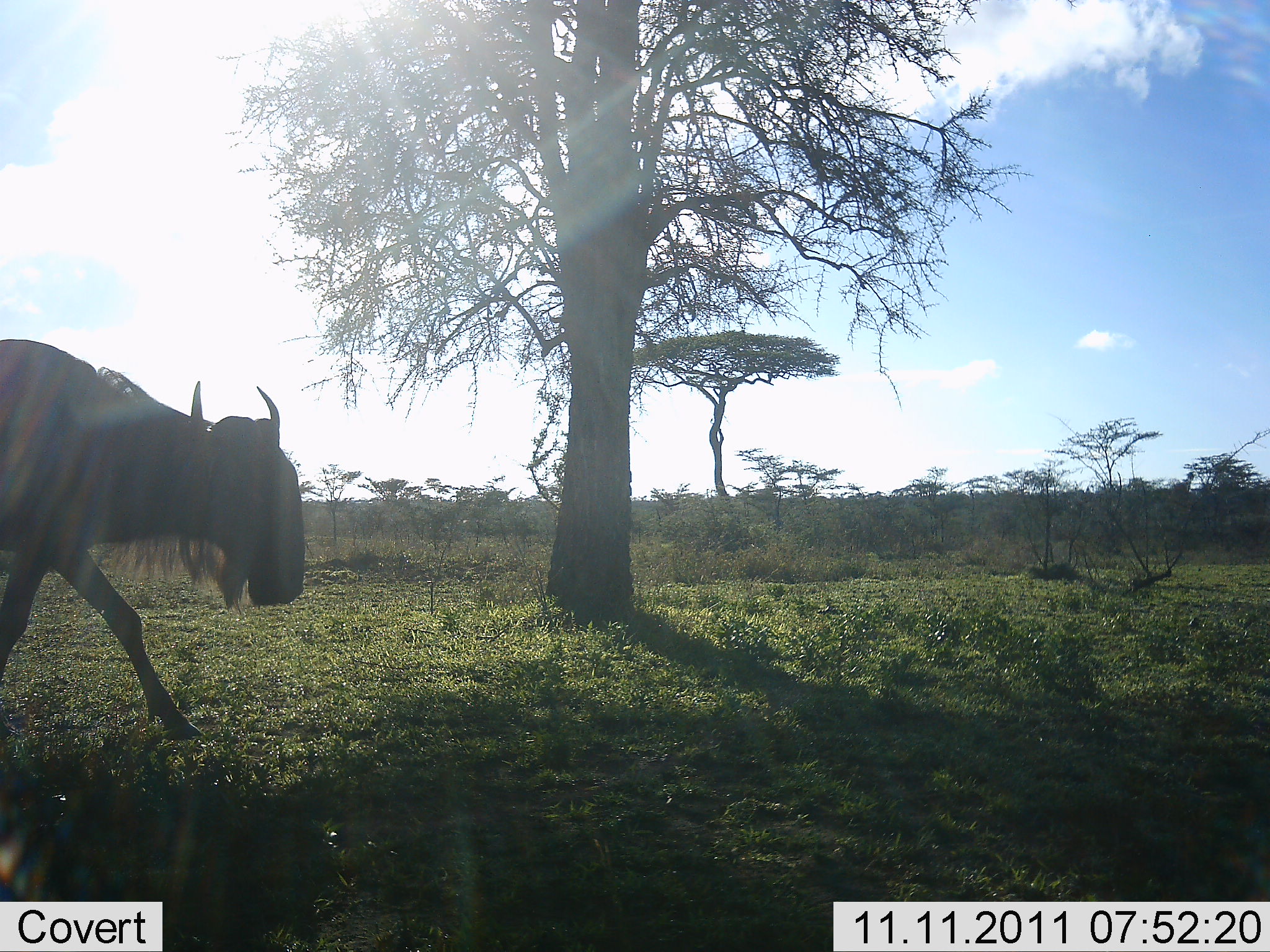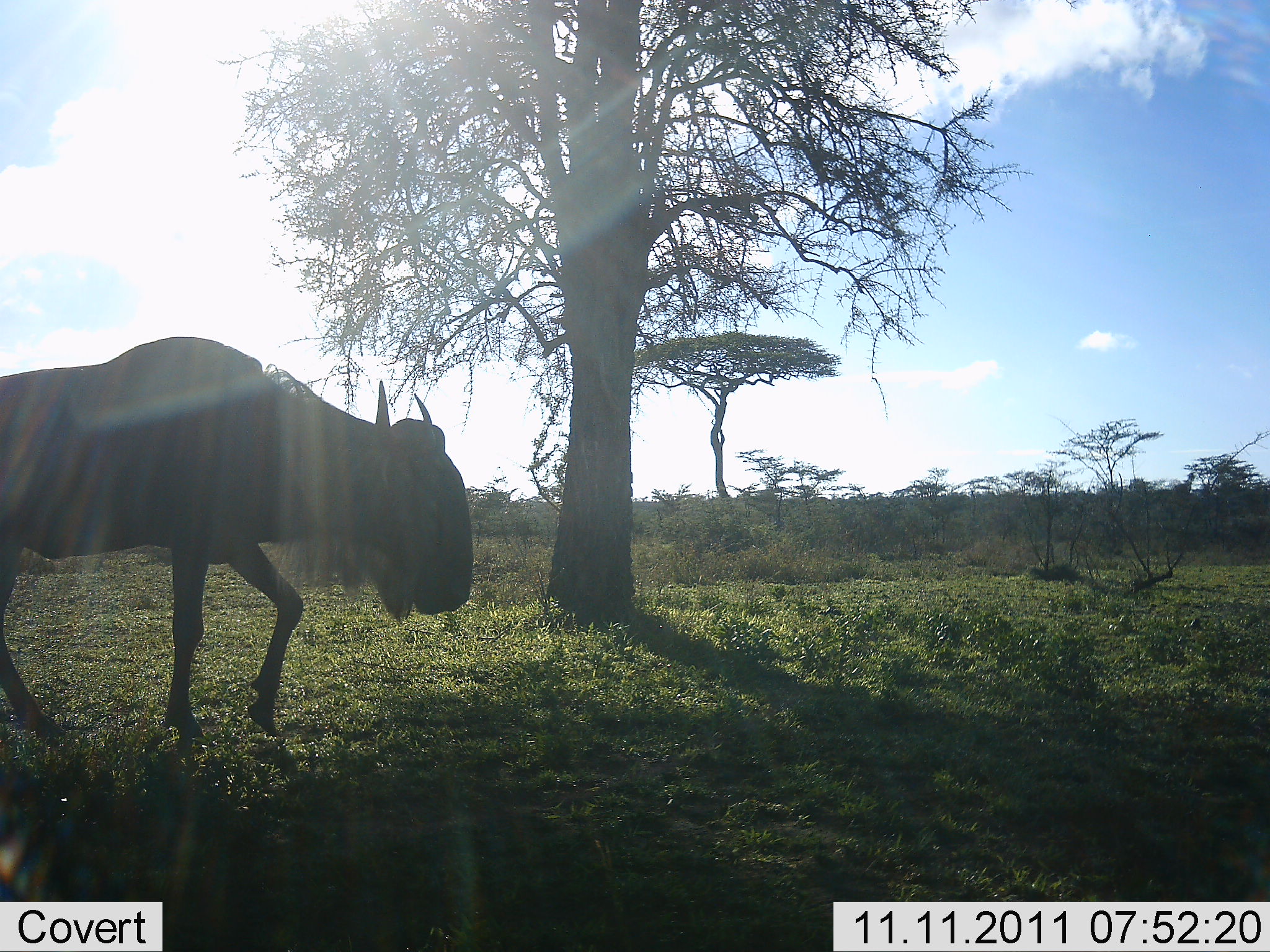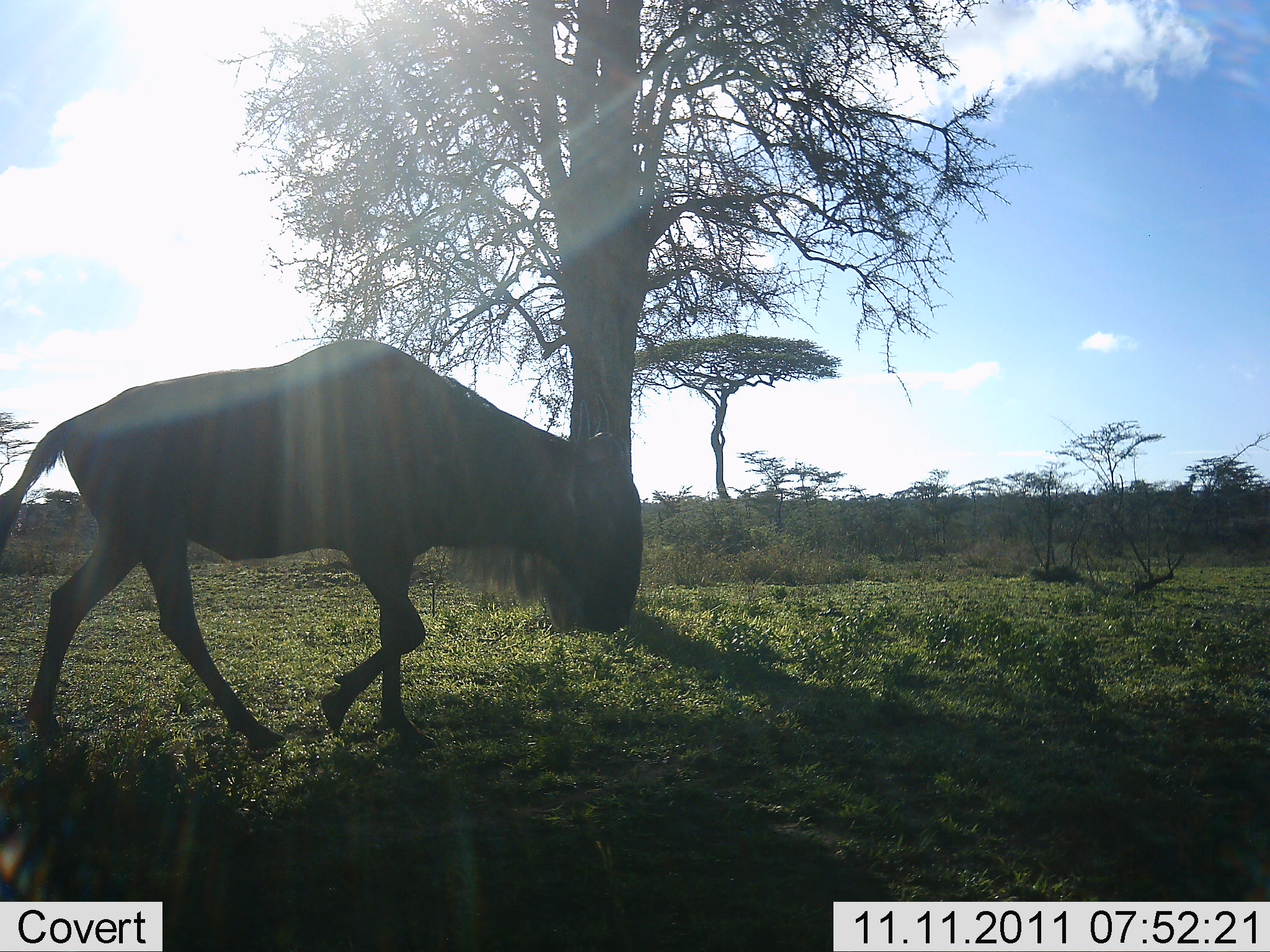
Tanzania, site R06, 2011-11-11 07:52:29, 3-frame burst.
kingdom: Animalia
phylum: Chordata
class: Mammalia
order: Artiodactyla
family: Bovidae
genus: Connochaetes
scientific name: Connochaetes taurinus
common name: blue wildebeest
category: wildebeest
Wildebeest (blue wildebeest) (Connochaetes taurinus), count 1. Behavior (volunteer vote fractions): standing 18%, resting 0%, moving 100%, interacting 0%. Young present (vote fraction): 0%. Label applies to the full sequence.